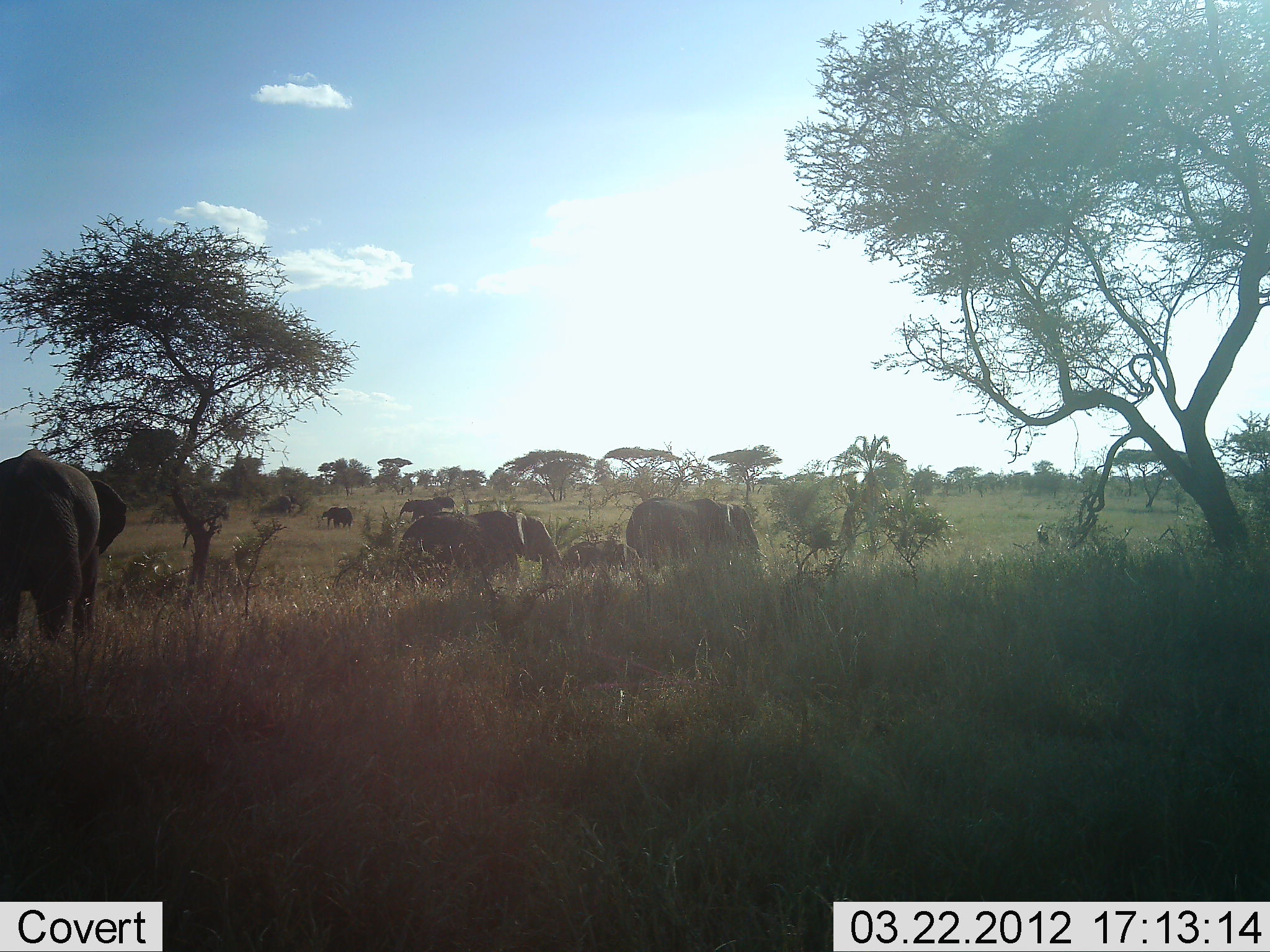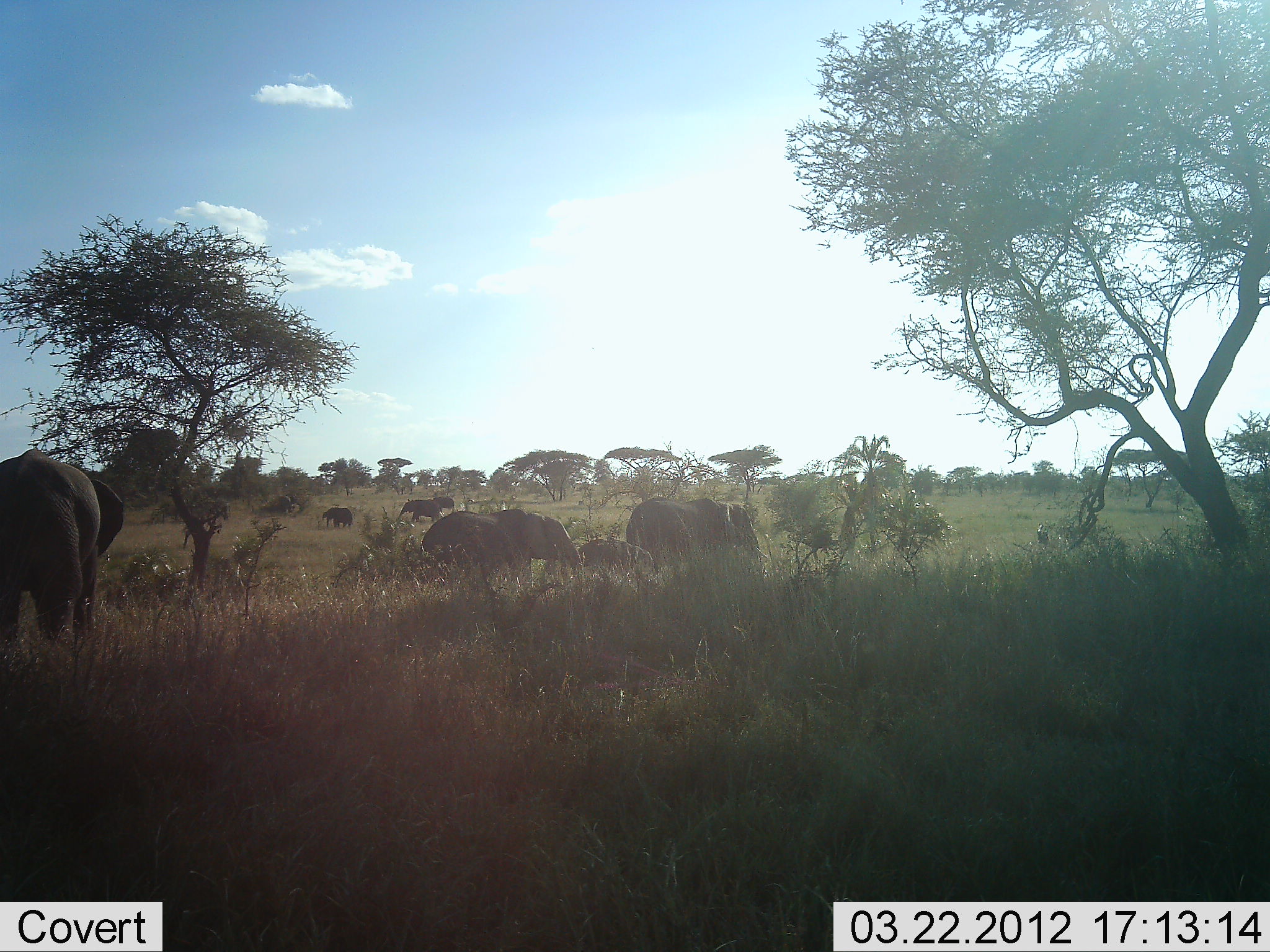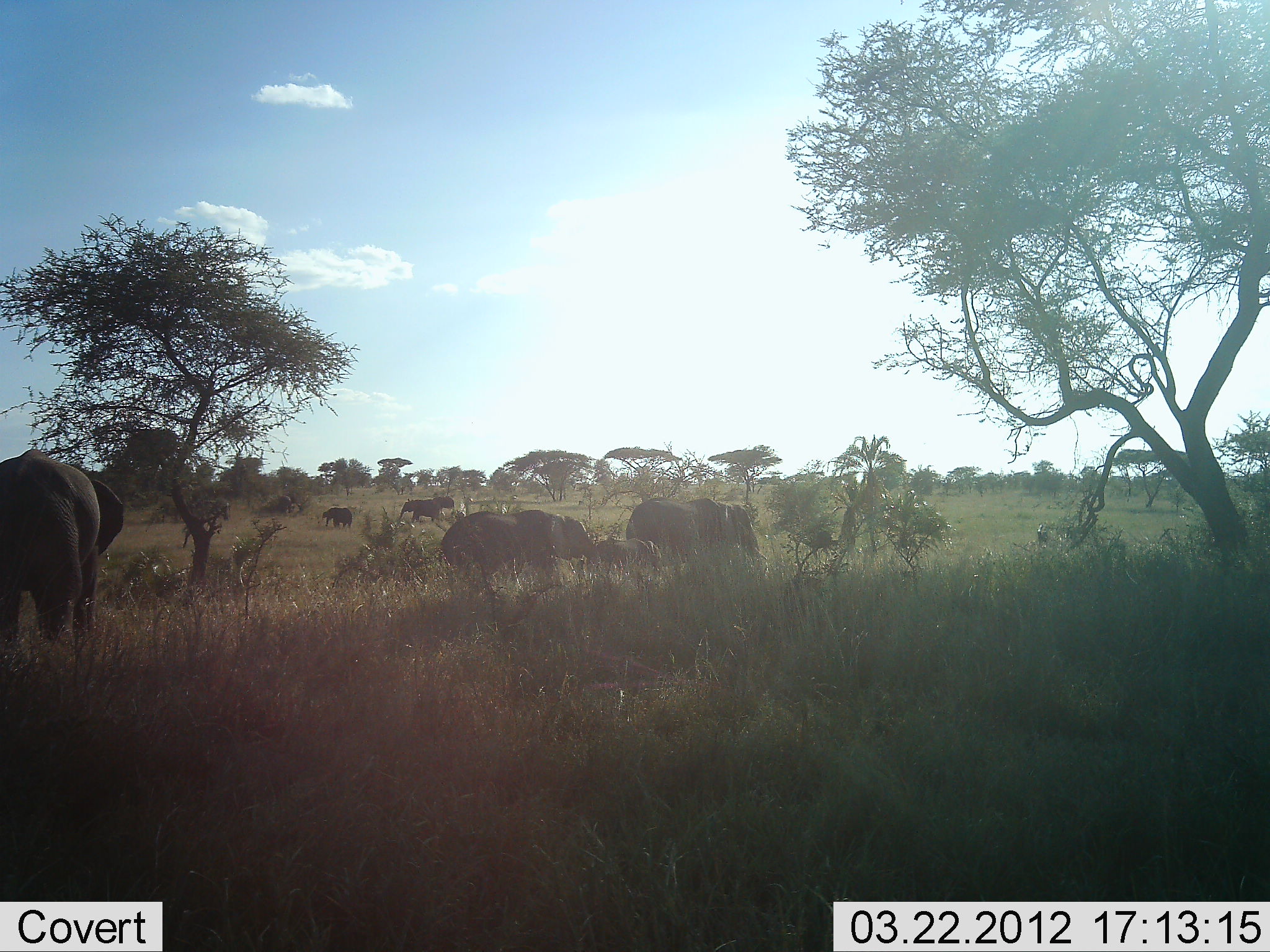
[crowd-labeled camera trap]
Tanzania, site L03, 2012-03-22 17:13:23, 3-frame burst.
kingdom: Animalia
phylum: Chordata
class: Mammalia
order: Proboscidea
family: Elephantidae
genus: Loxodonta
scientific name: Loxodonta africana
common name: african bush elephant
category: elephant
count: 6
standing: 75%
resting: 0%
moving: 88%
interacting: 0%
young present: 69%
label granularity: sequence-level